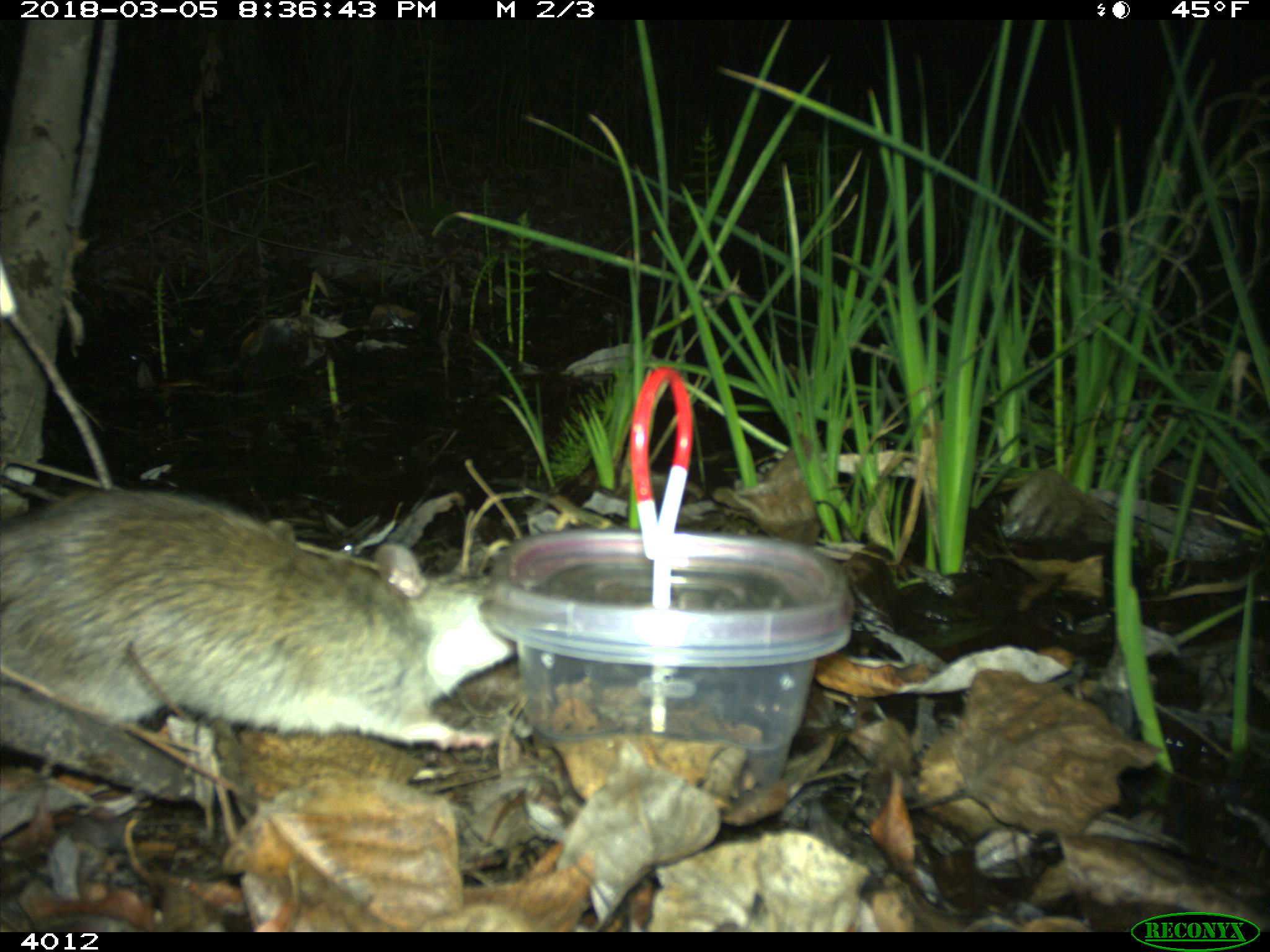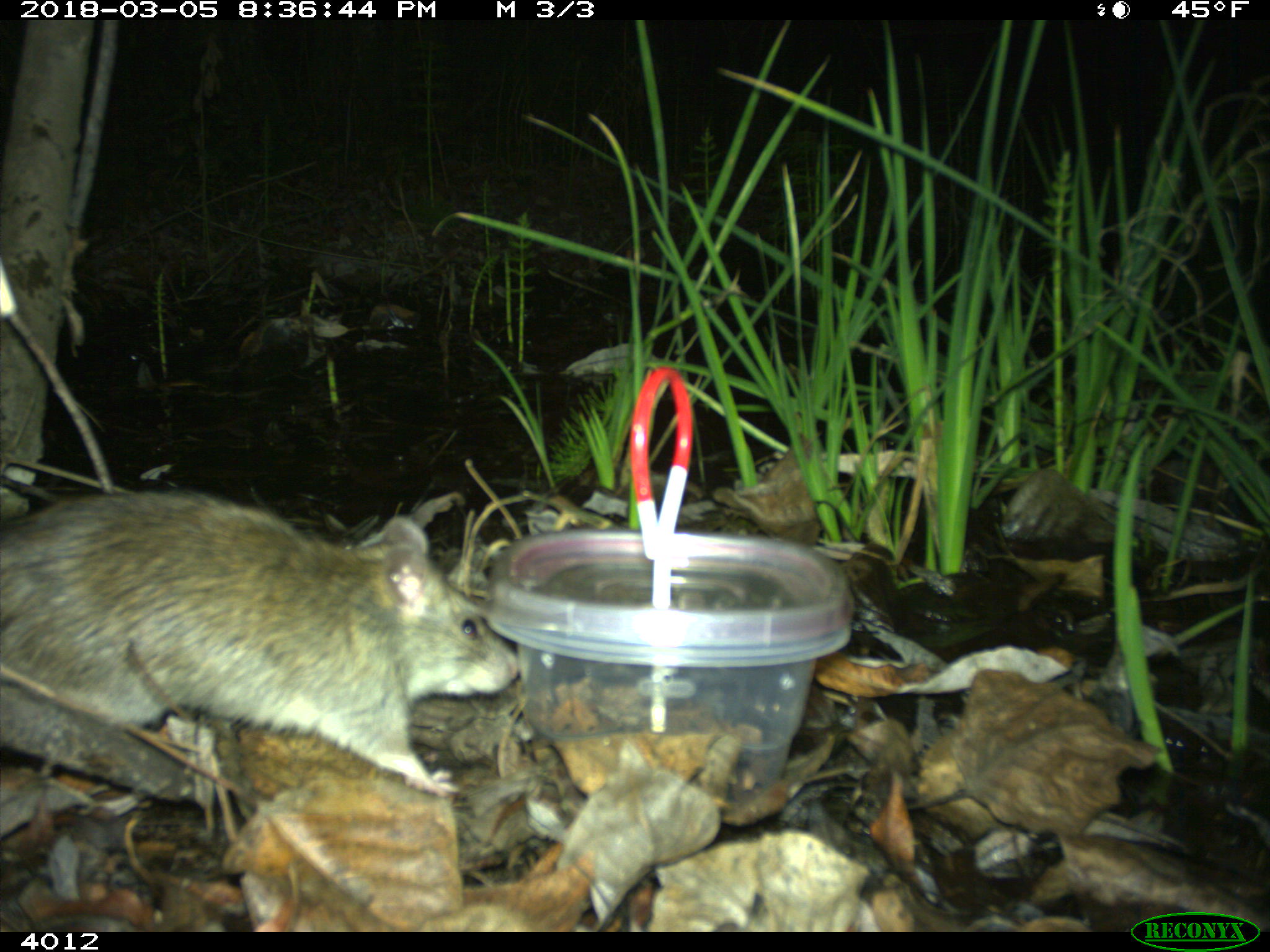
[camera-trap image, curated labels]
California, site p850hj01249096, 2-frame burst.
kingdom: Animalia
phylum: Chordata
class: Mammalia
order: Rodentia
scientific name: Rodentia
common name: rodent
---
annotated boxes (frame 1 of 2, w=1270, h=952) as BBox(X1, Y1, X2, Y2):
rodent: BBox(0, 491, 517, 751)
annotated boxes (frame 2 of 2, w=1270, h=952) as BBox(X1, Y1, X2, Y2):
rodent: BBox(0, 487, 520, 796)